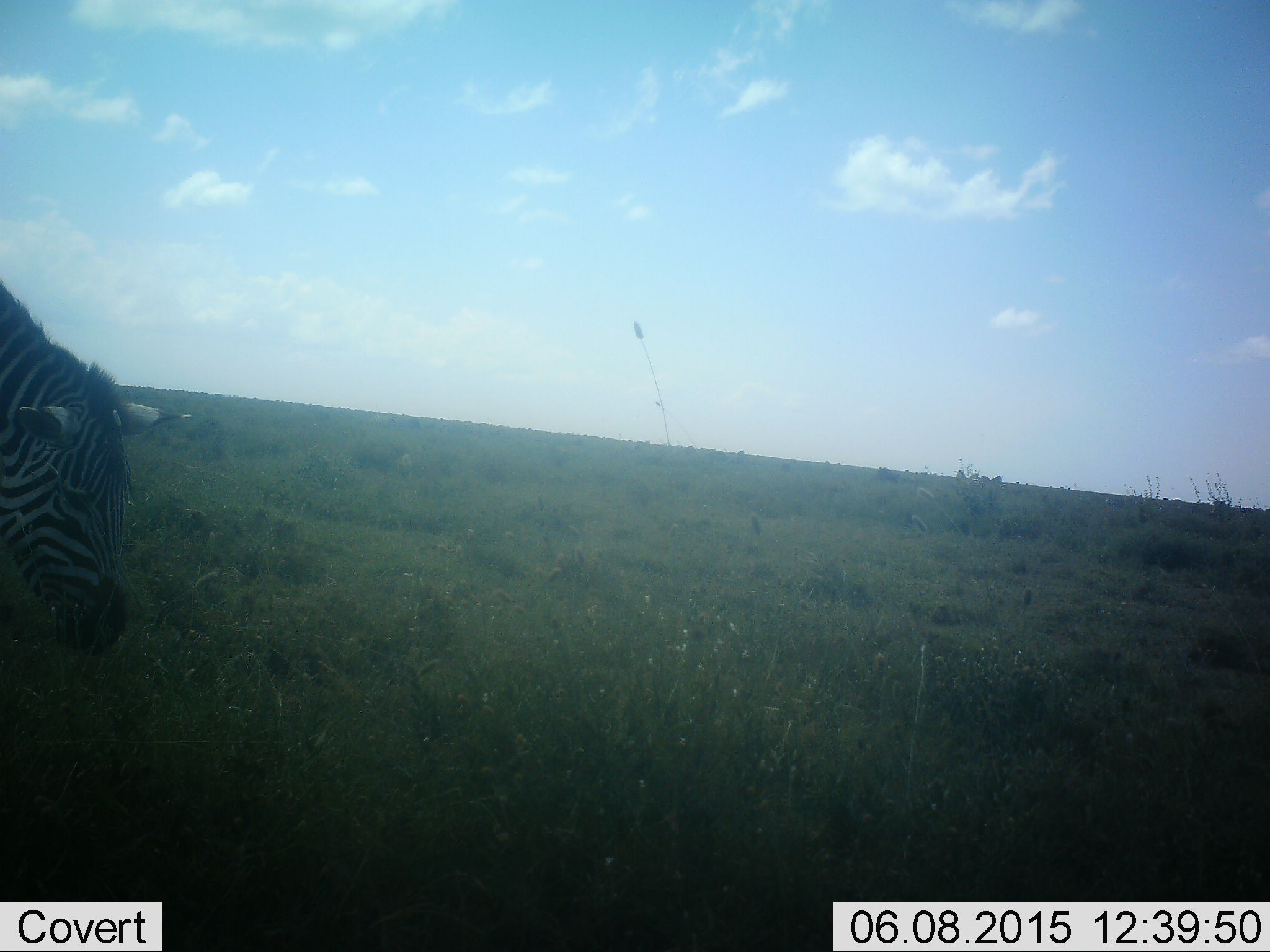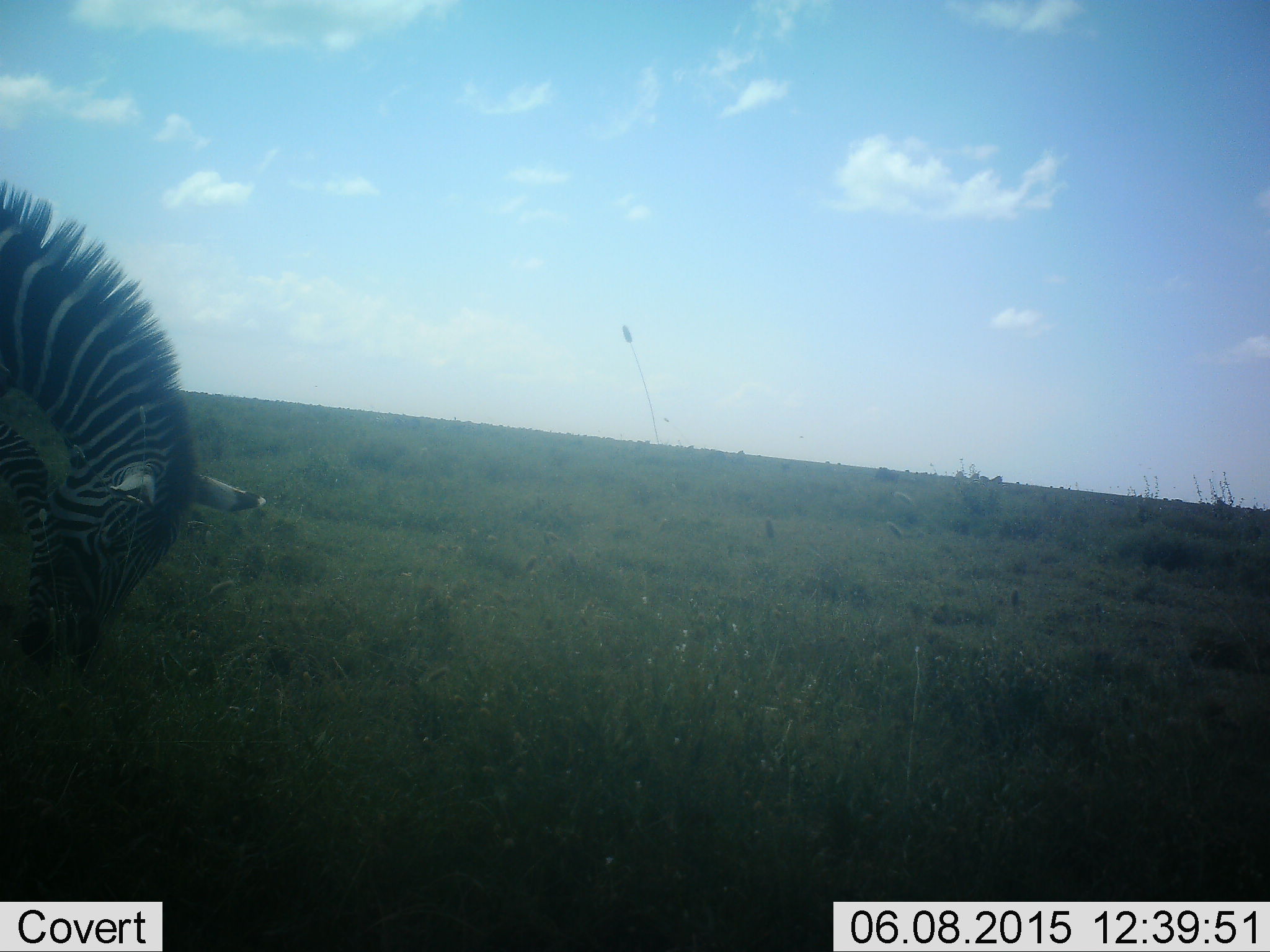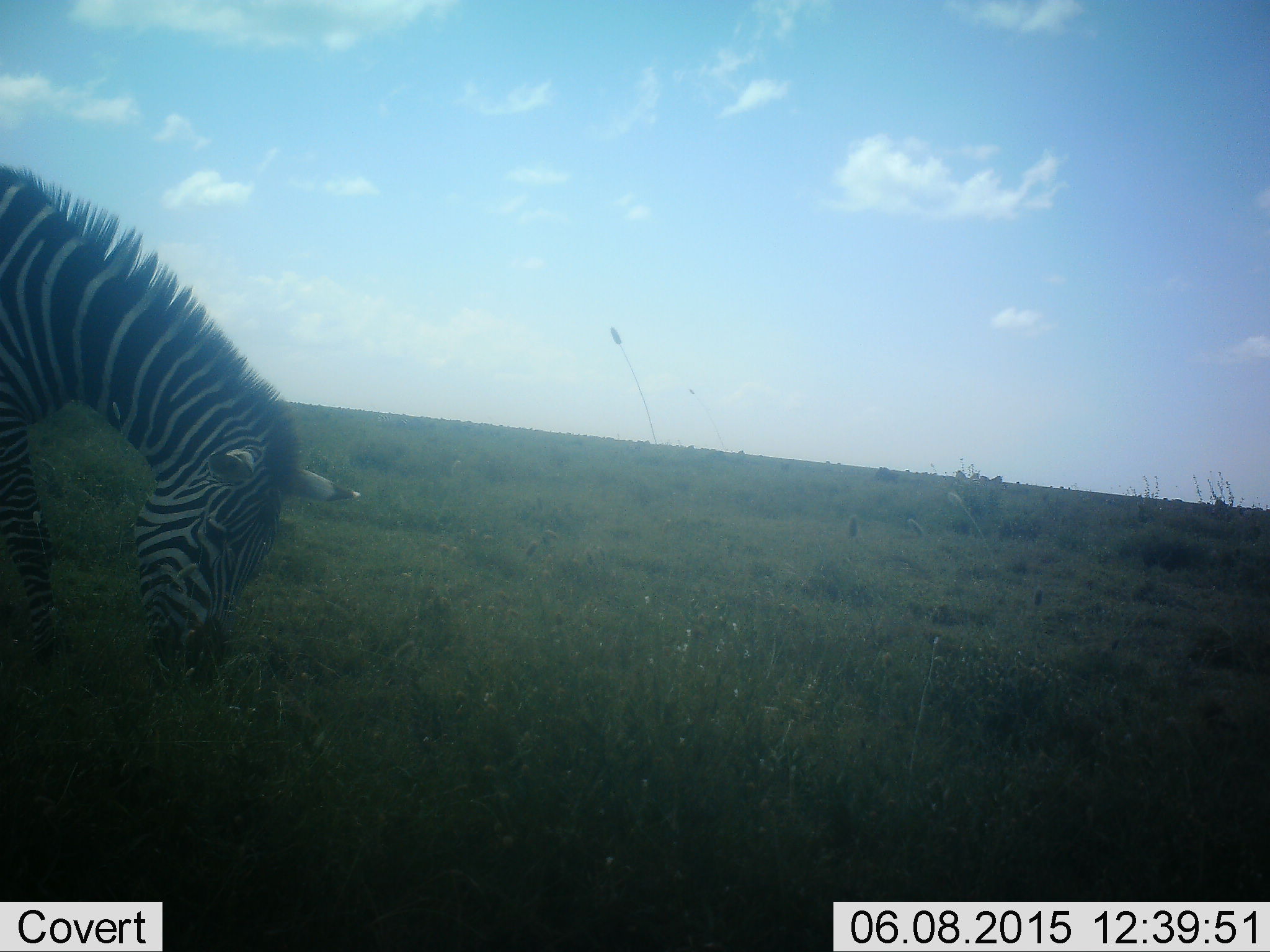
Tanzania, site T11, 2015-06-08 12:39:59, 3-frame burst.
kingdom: Animalia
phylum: Chordata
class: Mammalia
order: Perissodactyla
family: Equidae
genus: Equus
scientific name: Equus quagga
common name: plains zebra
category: zebra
Zebra (plains zebra) (Equus quagga), count 1. Behavior (volunteer vote fractions): standing 20%, resting 0%, moving 40%, interacting 0%. Young present (vote fraction): 0%. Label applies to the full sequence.